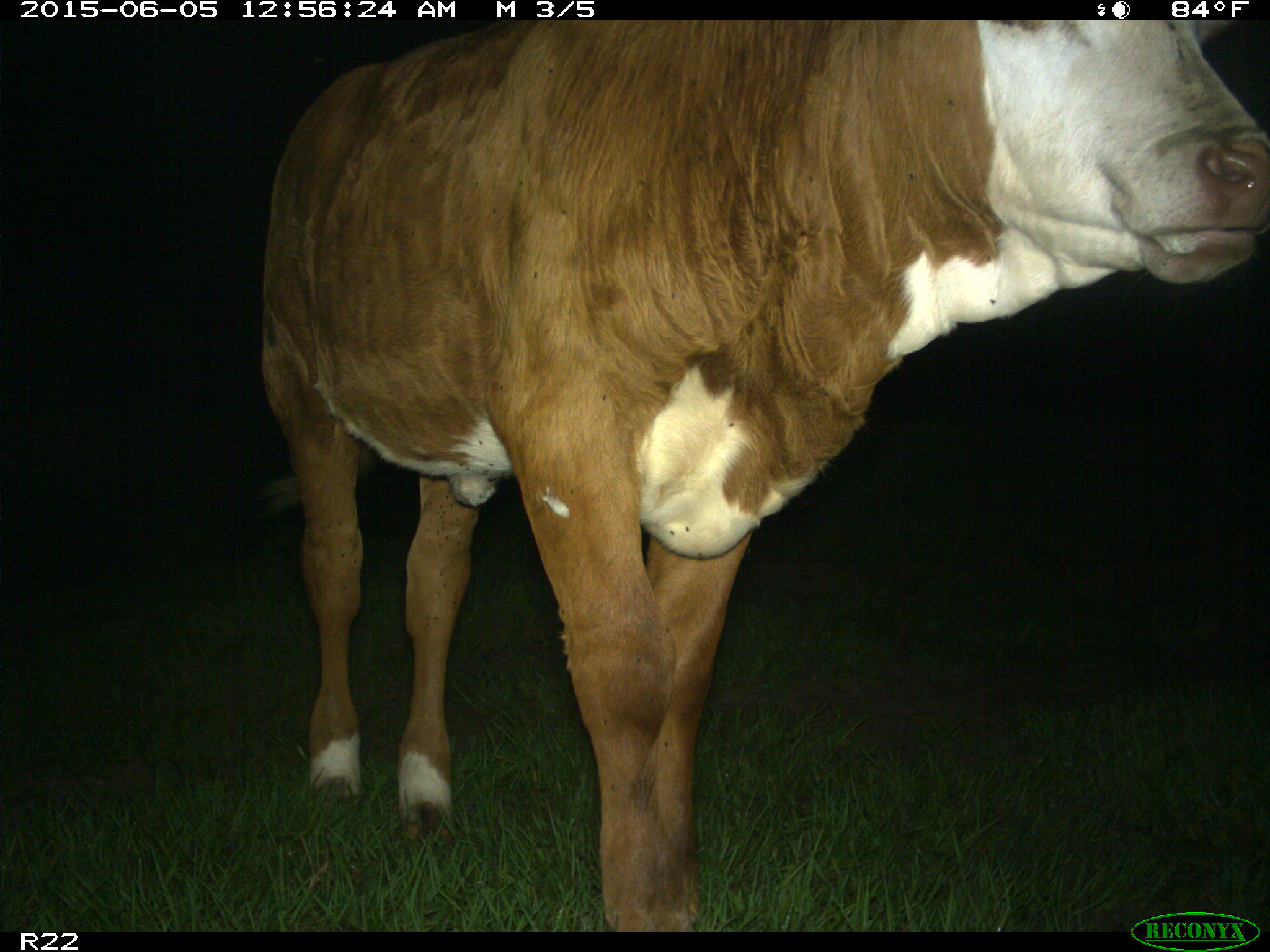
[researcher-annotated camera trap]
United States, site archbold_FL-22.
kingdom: Animalia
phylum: Chordata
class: Mammalia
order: Artiodactyla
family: Bovidae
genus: Bos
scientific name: Bos taurus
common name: domestic cow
Bos taurus (domestic cow).